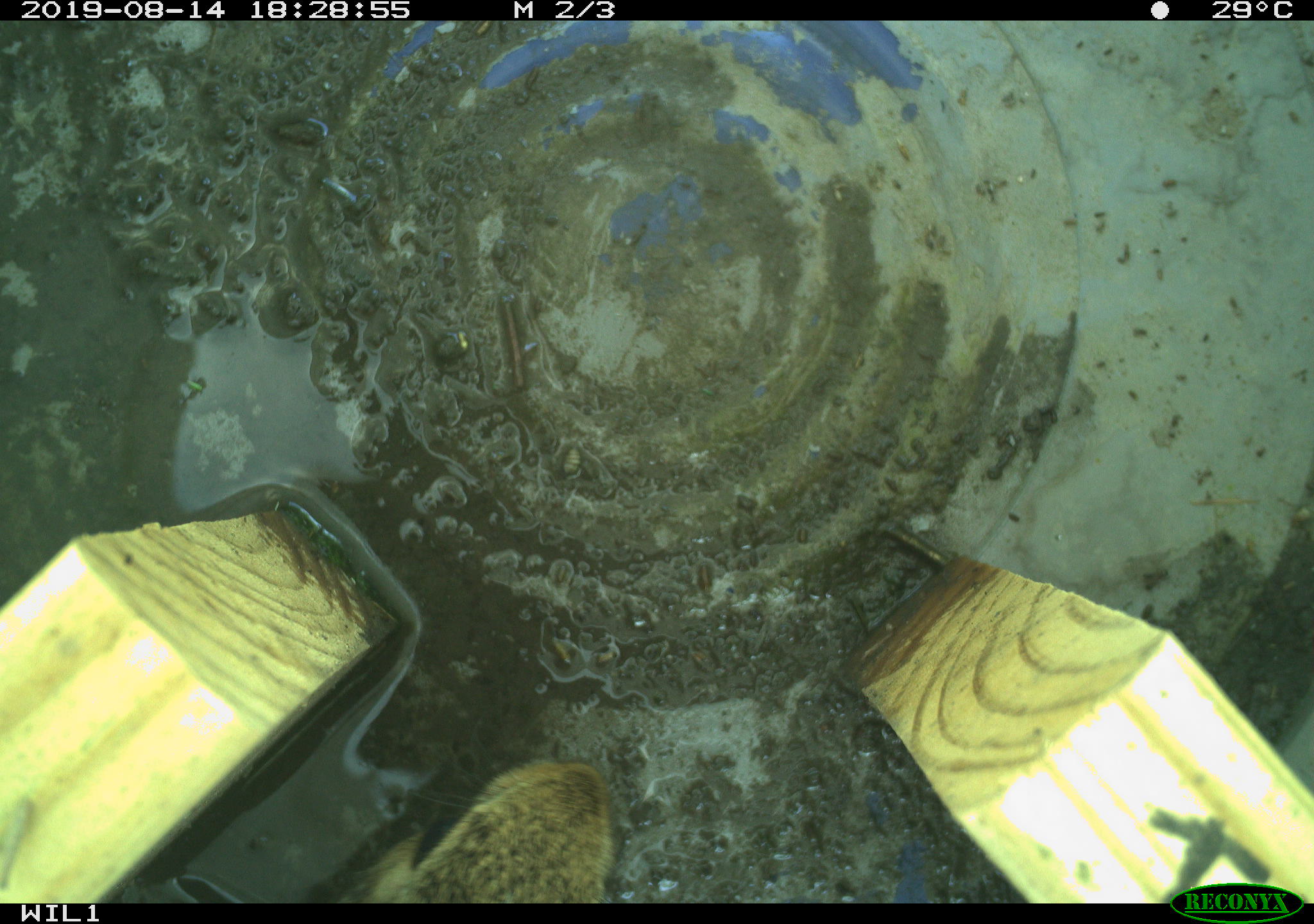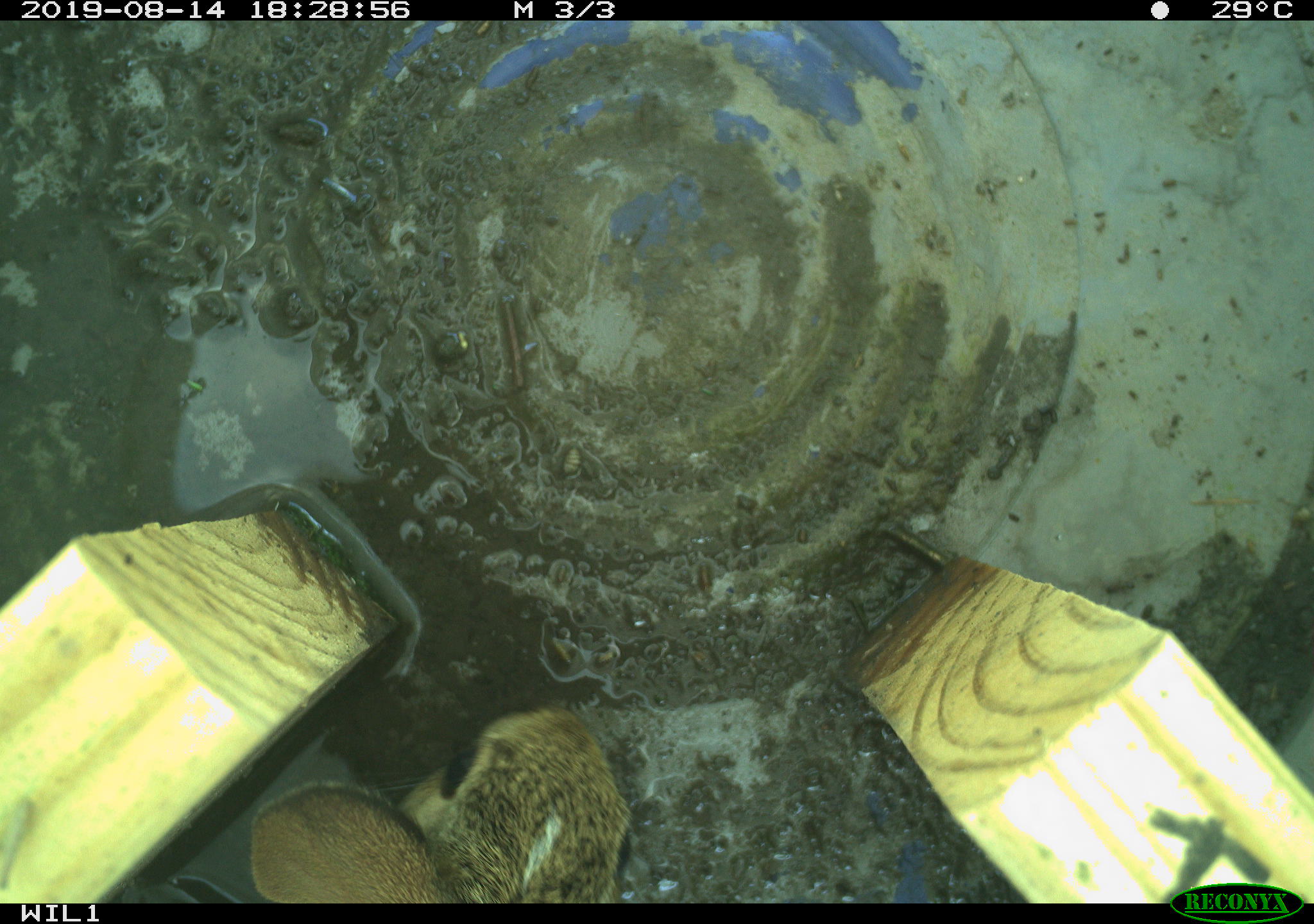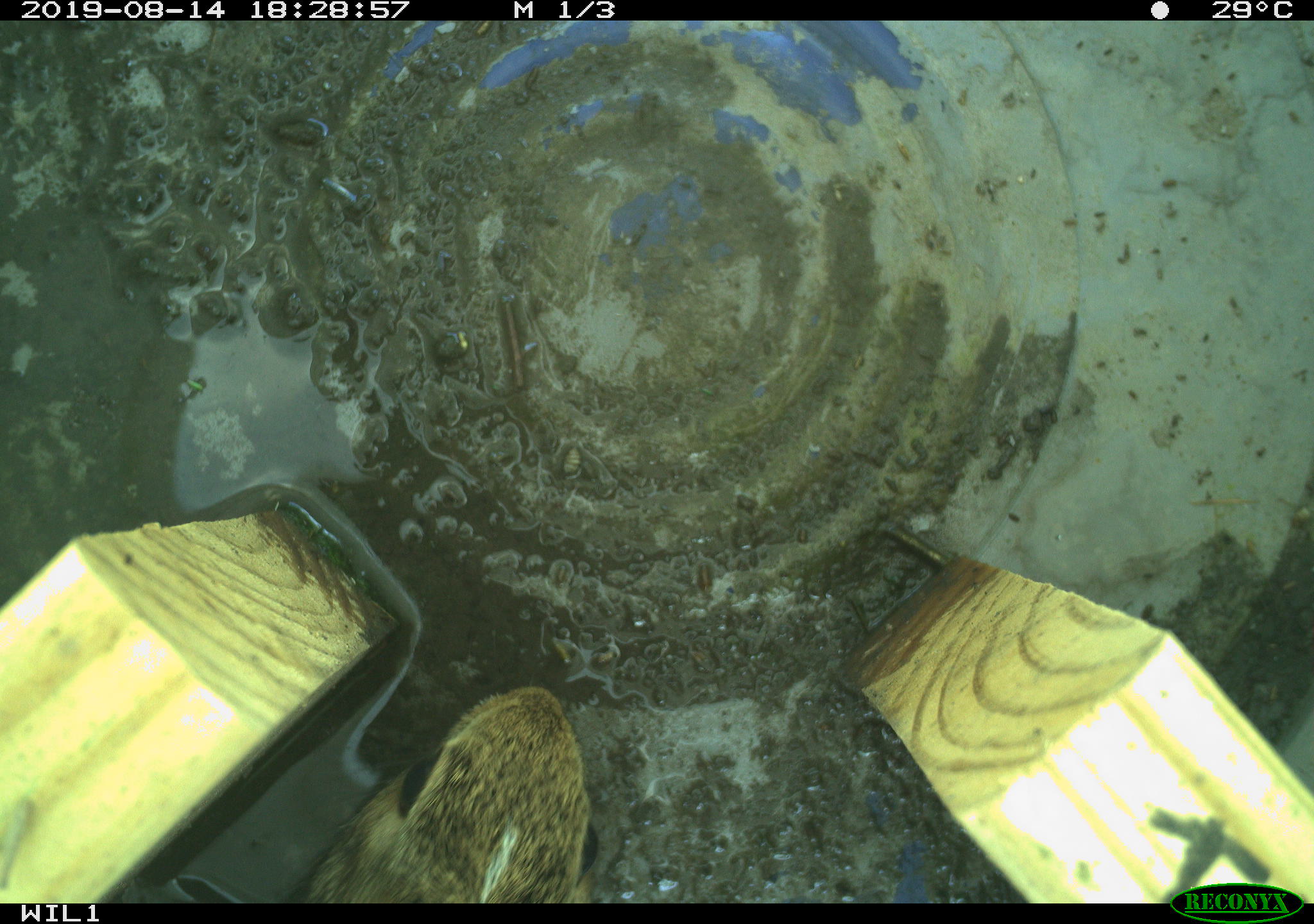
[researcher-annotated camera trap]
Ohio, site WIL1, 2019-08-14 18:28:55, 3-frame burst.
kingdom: Animalia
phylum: Chordata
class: Mammalia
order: Lagomorpha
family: Leporidae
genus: Sylvilagus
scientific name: Sylvilagus floridanus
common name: eastern cottontail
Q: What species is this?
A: Eastern cottontail (Sylvilagus floridanus).